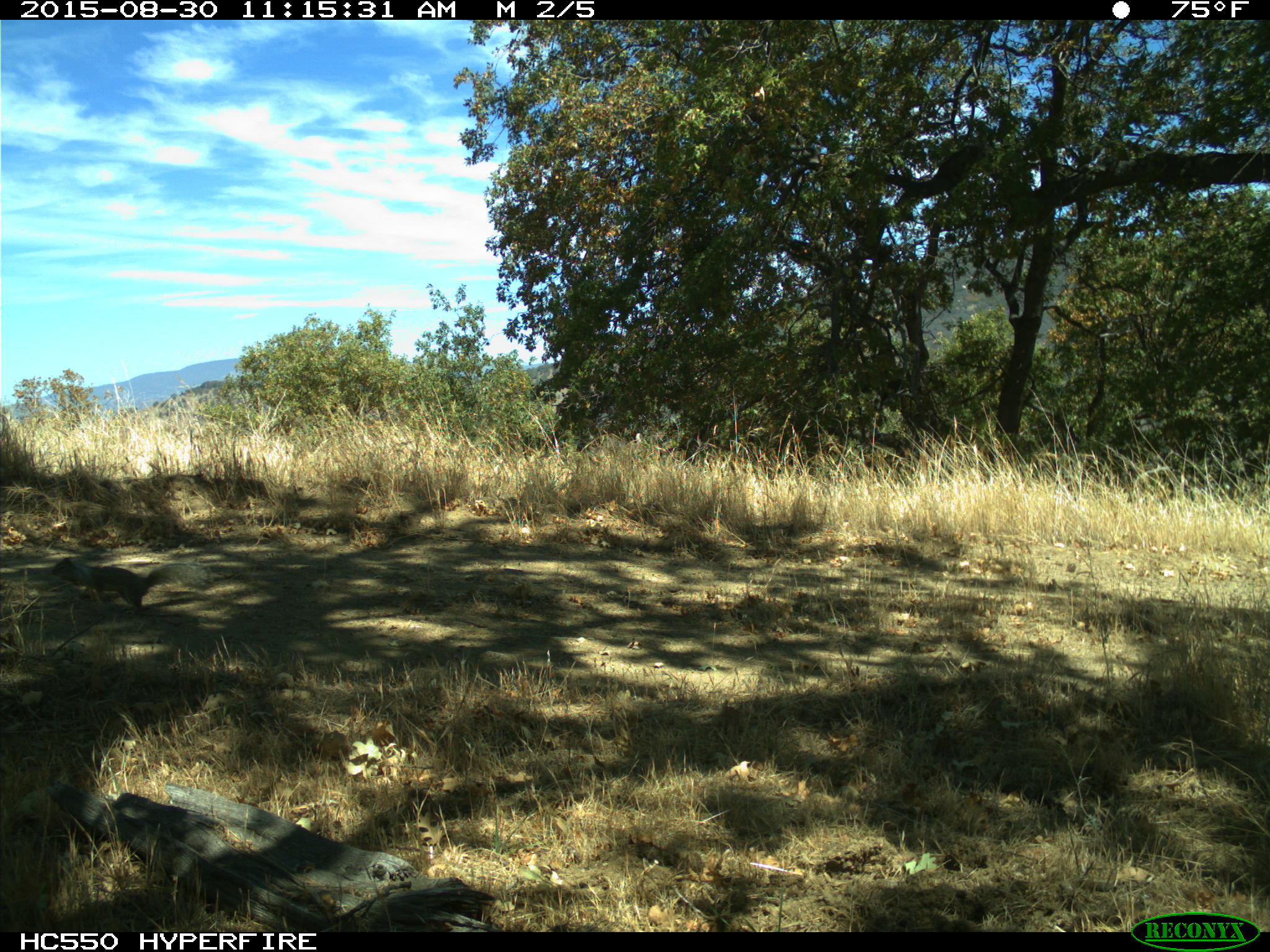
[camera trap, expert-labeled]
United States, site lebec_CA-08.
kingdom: Animalia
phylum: Chordata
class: Mammalia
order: Rodentia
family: Sciuridae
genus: Otospermophilus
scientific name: Otospermophilus beecheyi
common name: california ground squirrel